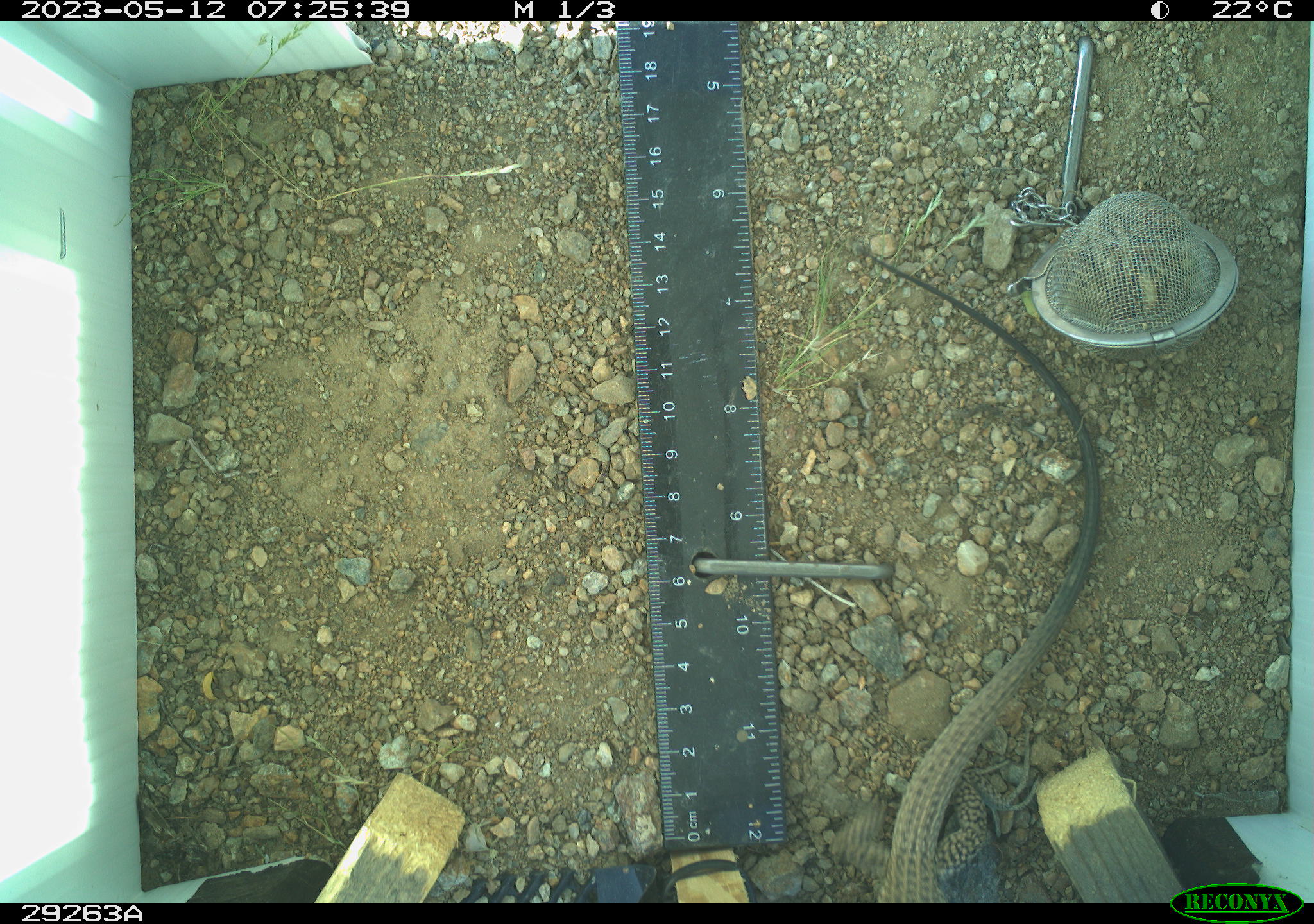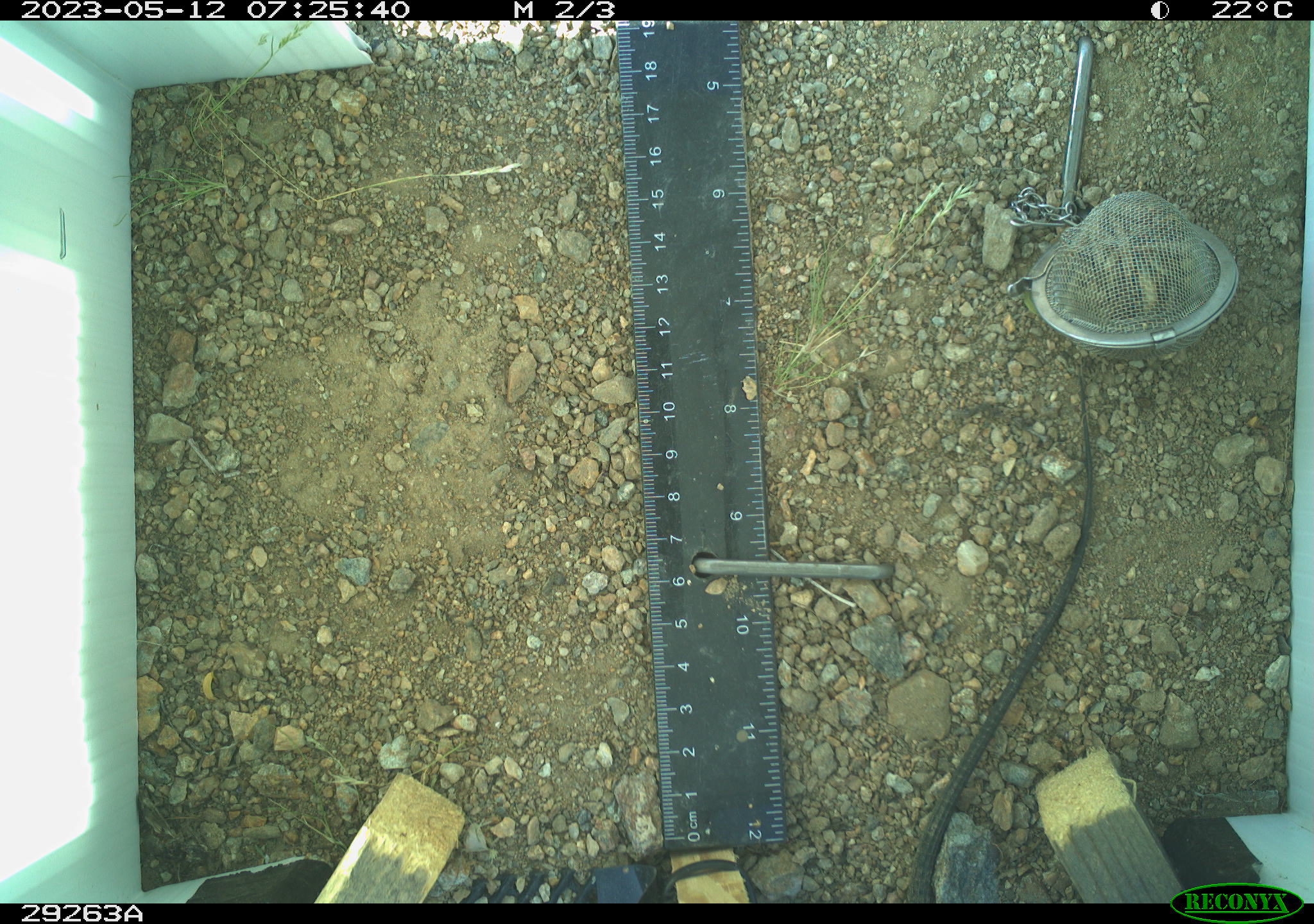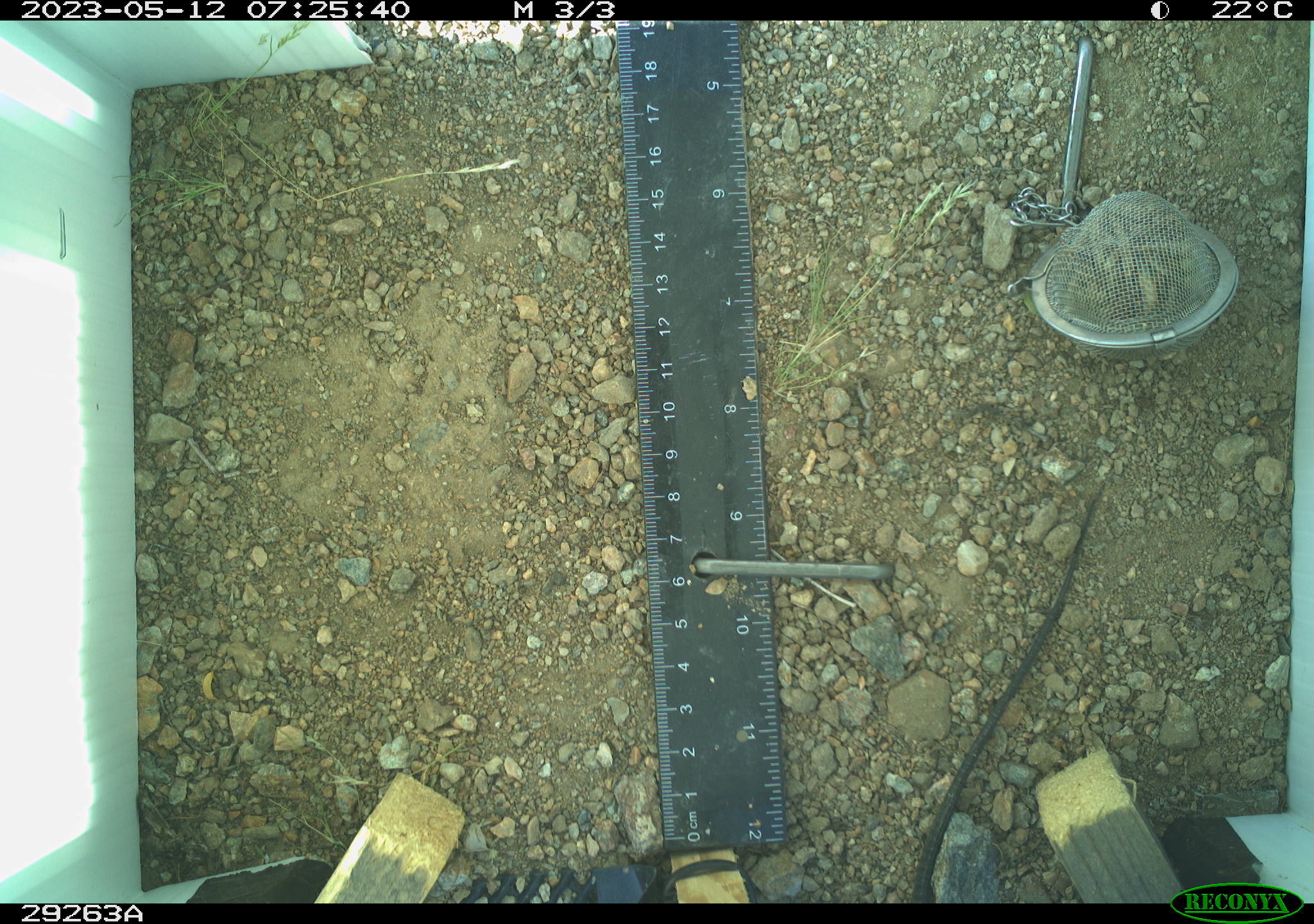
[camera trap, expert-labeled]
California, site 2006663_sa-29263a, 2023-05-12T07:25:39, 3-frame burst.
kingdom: Animalia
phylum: Chordata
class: Reptilia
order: Squamata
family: Teiidae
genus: Aspidoscelis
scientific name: Aspidoscelis tigris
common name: western whiptail